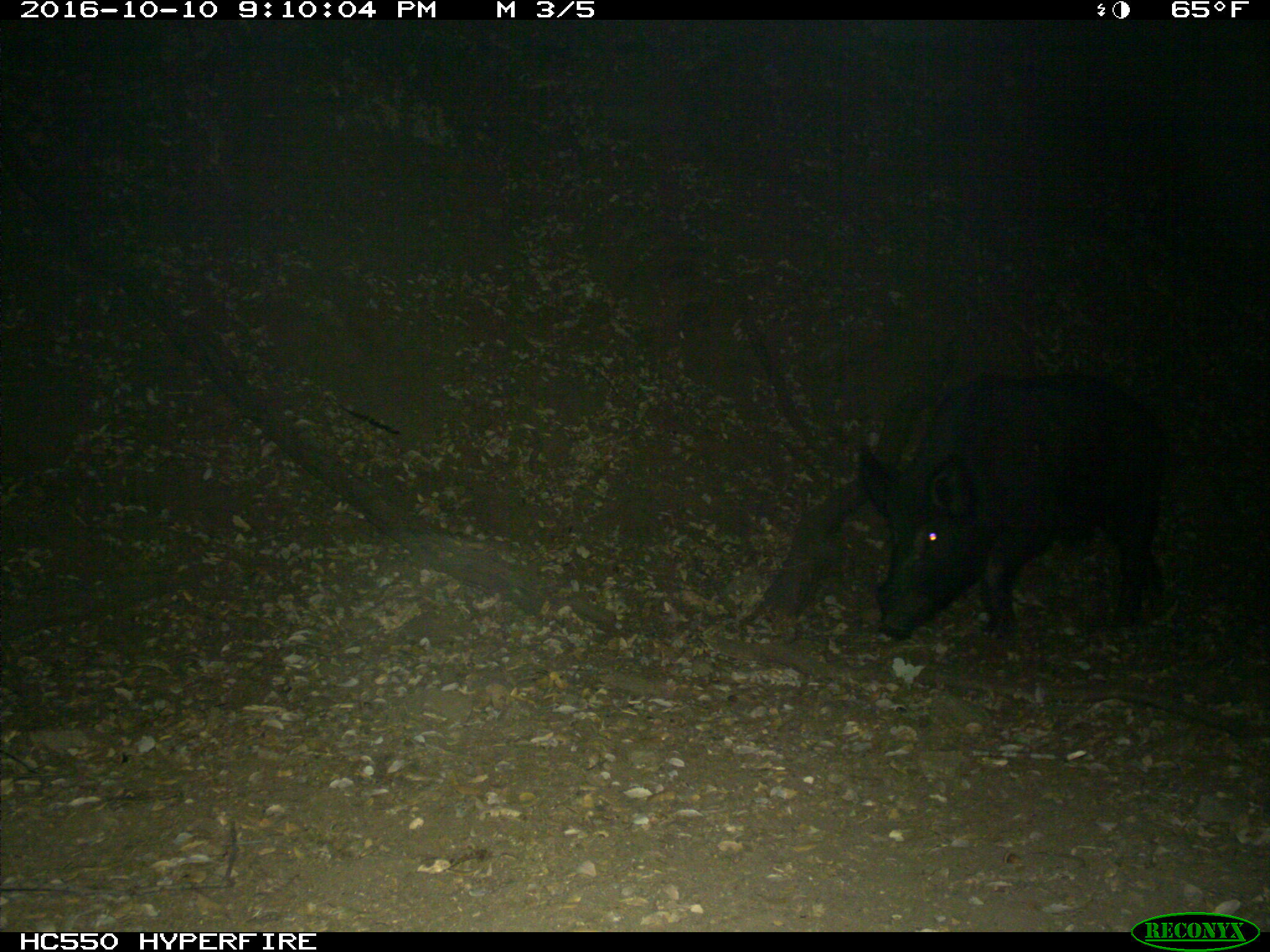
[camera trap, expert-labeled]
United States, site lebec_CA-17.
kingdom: Animalia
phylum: Chordata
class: Mammalia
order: Artiodactyla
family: Suidae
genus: Sus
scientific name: Sus scrofa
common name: wild boar